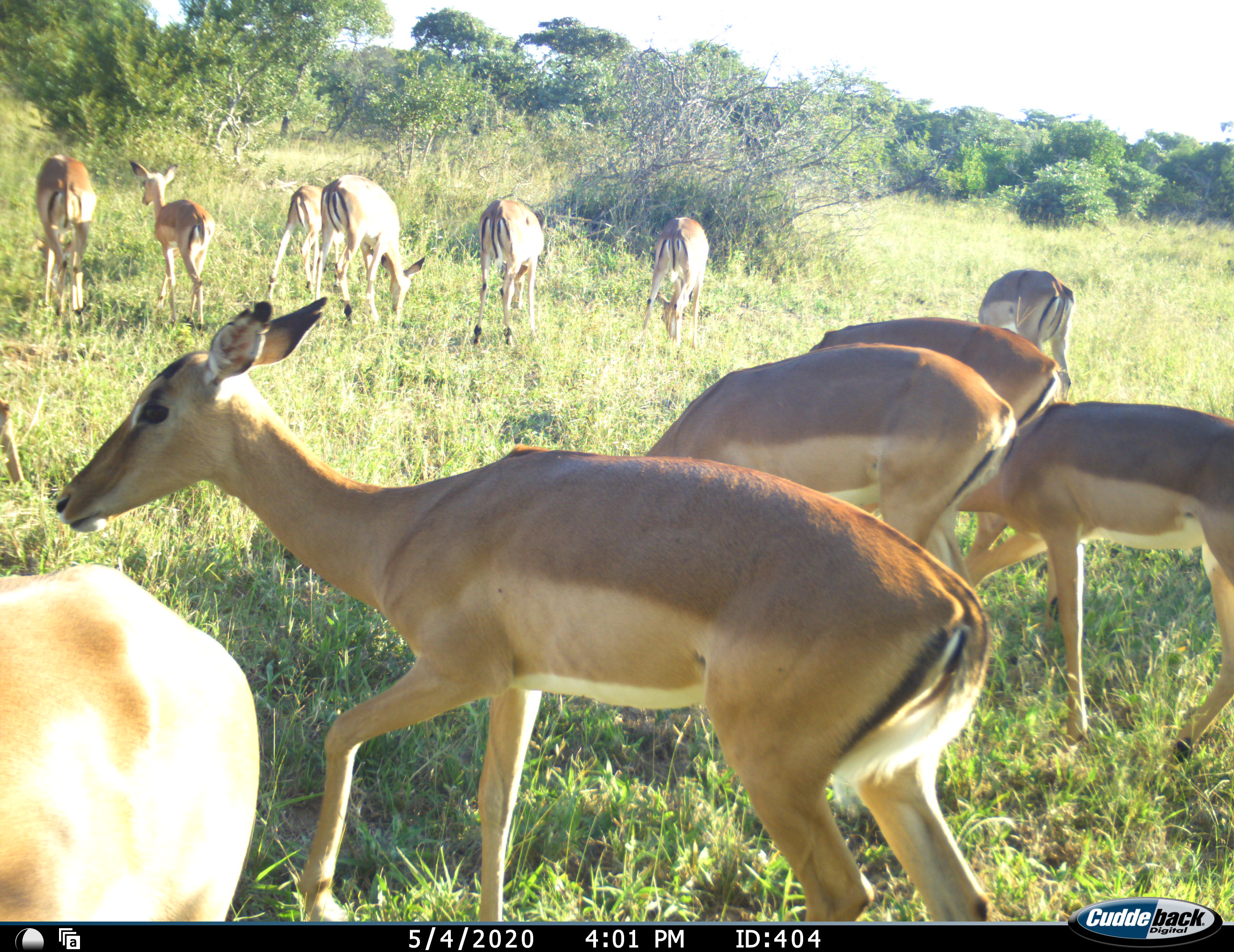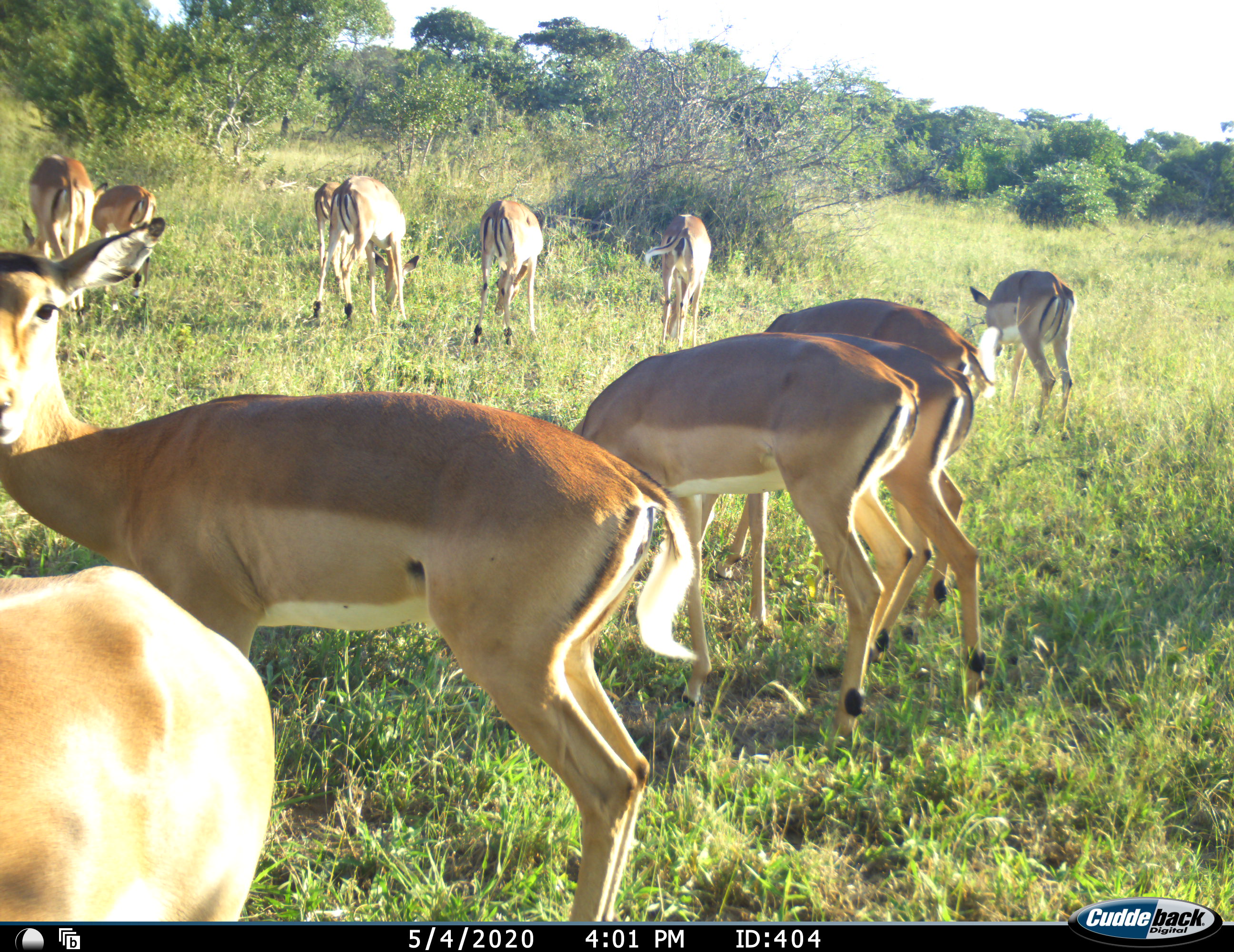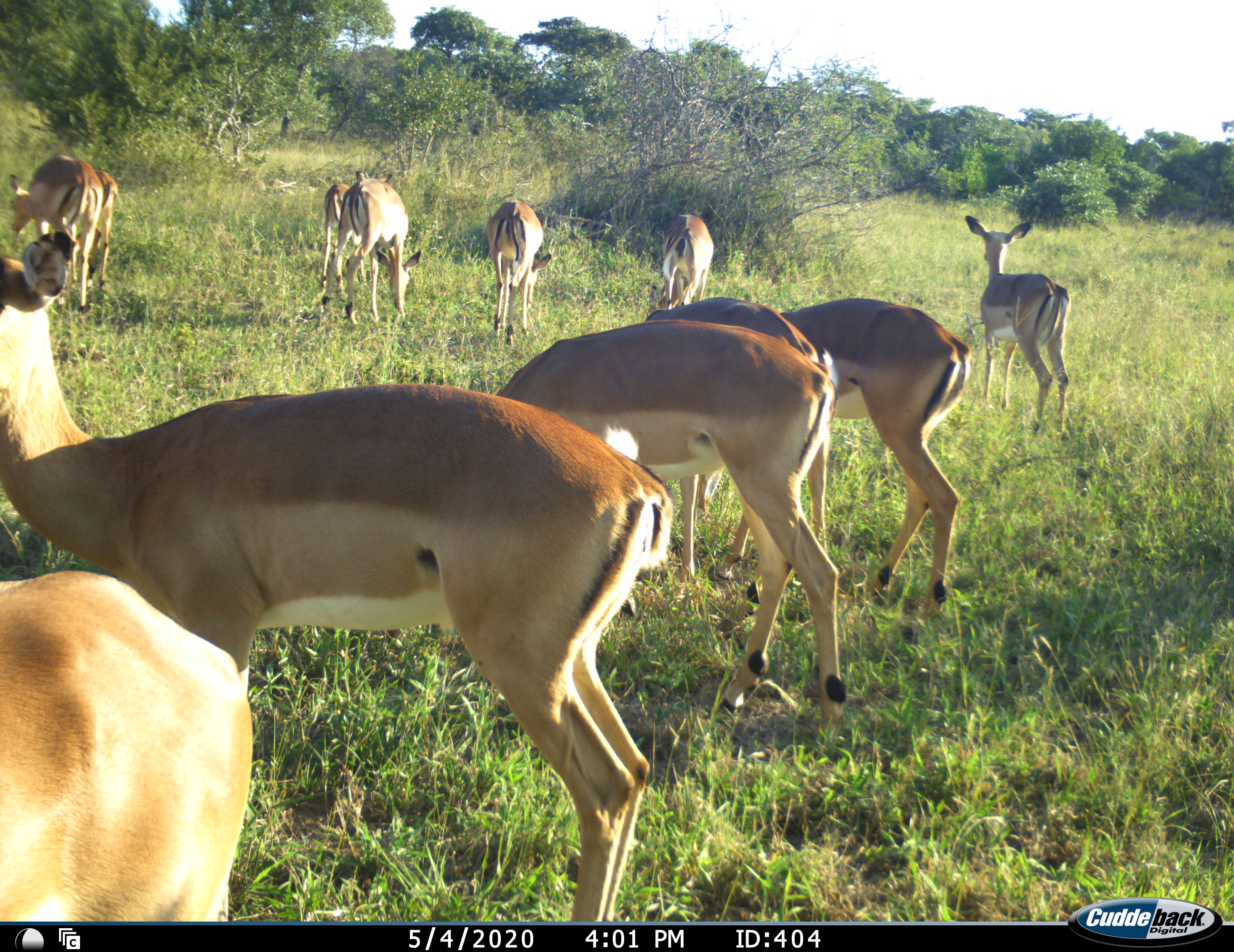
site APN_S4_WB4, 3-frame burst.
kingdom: Animalia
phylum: Chordata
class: Mammalia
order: Artiodactyla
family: Bovidae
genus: Aepyceros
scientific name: Aepyceros melampus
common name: impala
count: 11-50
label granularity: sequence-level